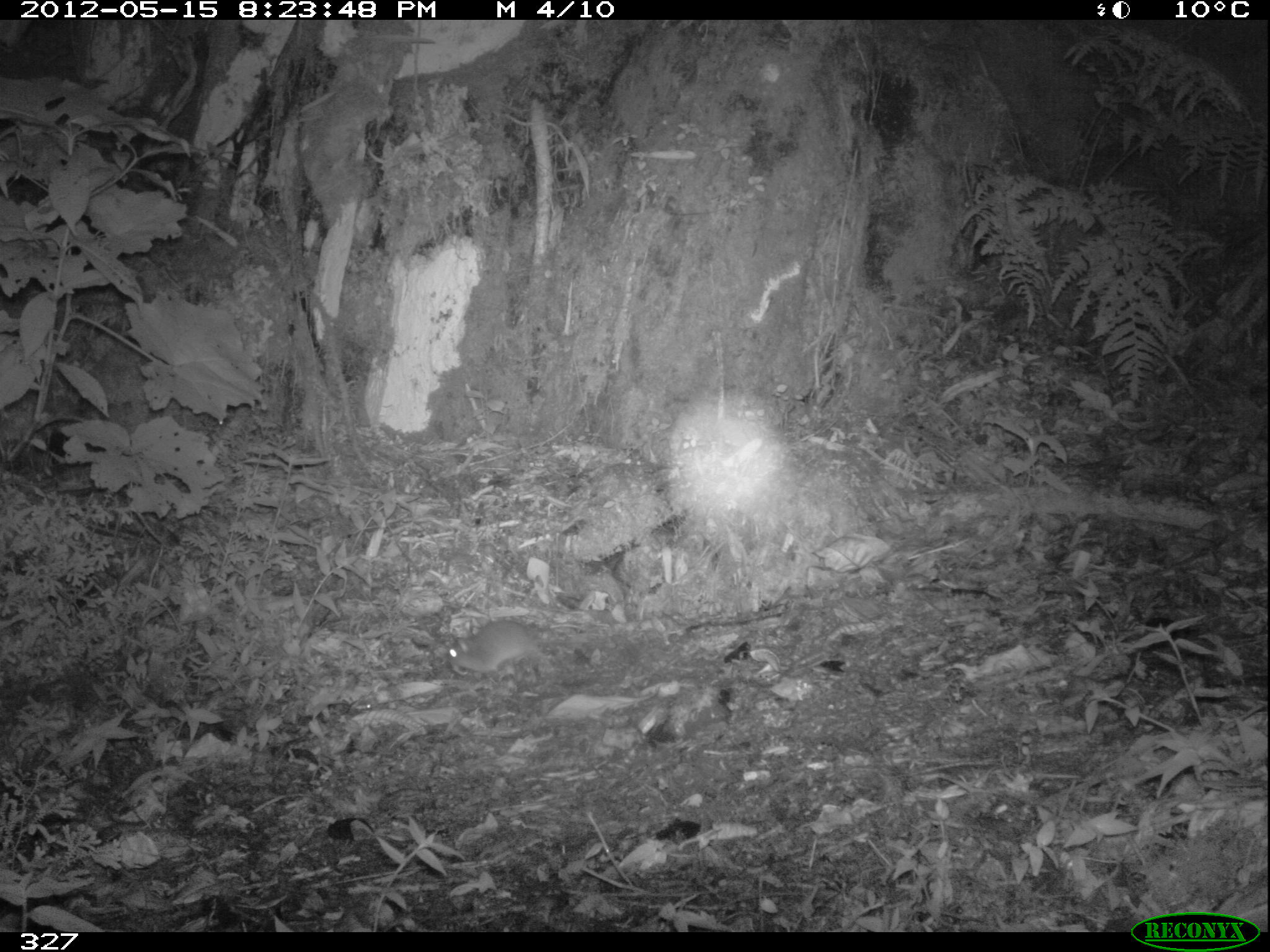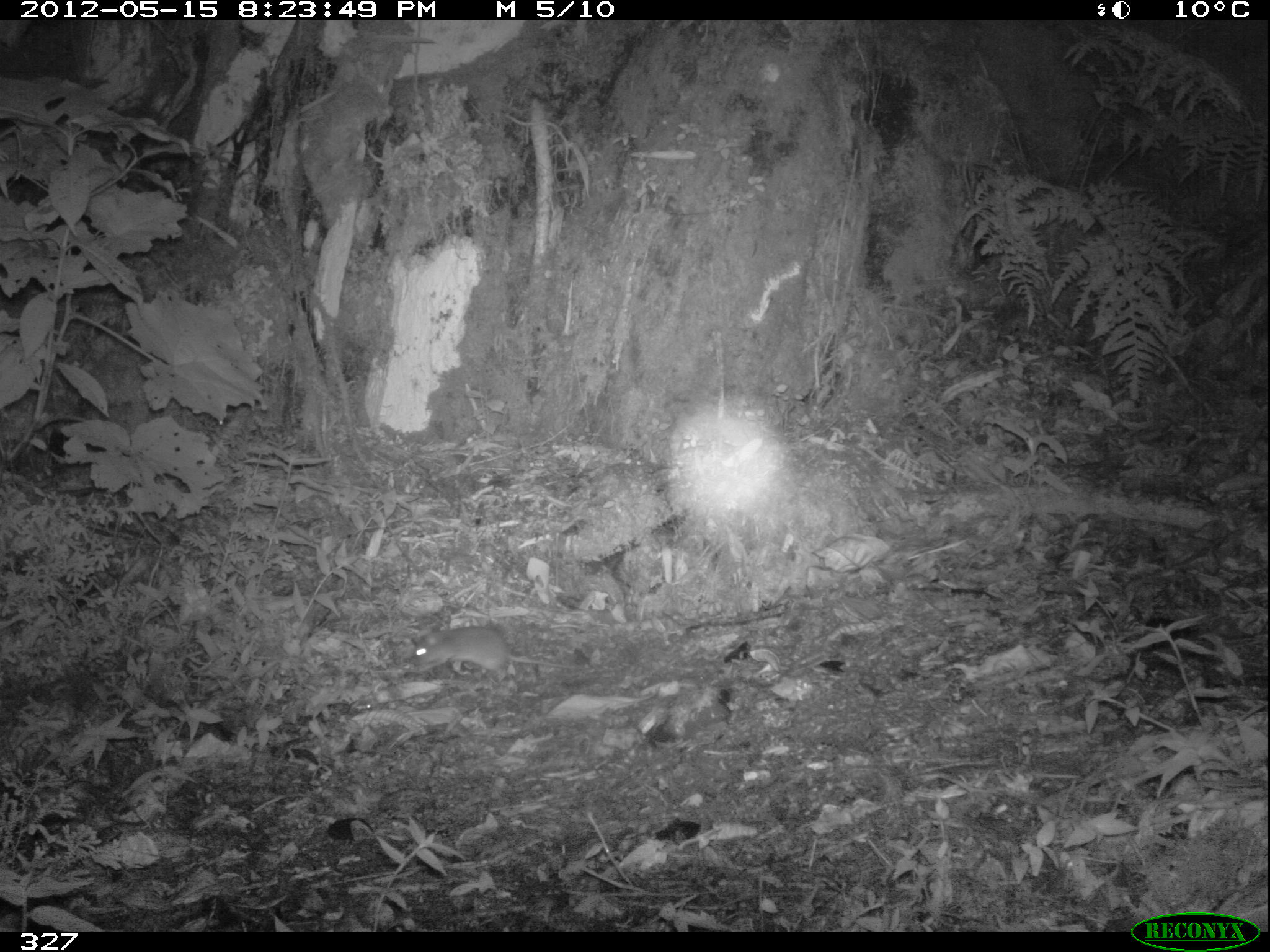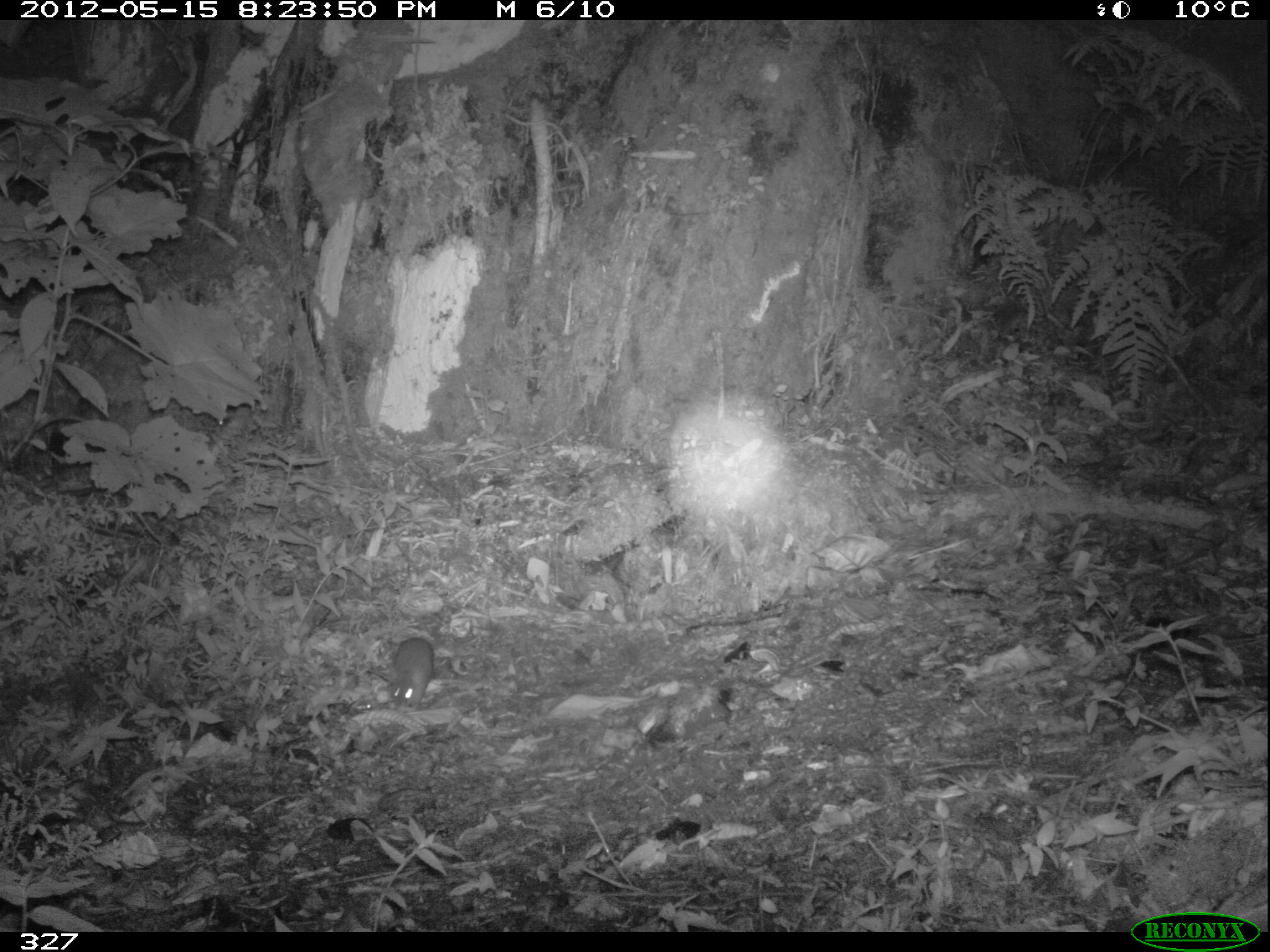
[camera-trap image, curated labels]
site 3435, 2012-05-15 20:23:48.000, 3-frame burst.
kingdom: Animalia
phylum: Chordata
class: Mammalia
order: Rodentia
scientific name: Rodentia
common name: rodents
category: unknown rodent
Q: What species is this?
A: Unknown rodent (rodents) (Rodentia).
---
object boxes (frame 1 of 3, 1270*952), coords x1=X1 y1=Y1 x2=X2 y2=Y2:
unknown rodent: x1=442 y1=619 x2=591 y2=684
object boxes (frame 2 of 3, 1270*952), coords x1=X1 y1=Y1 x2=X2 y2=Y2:
unknown rodent: x1=409 y1=625 x2=584 y2=680